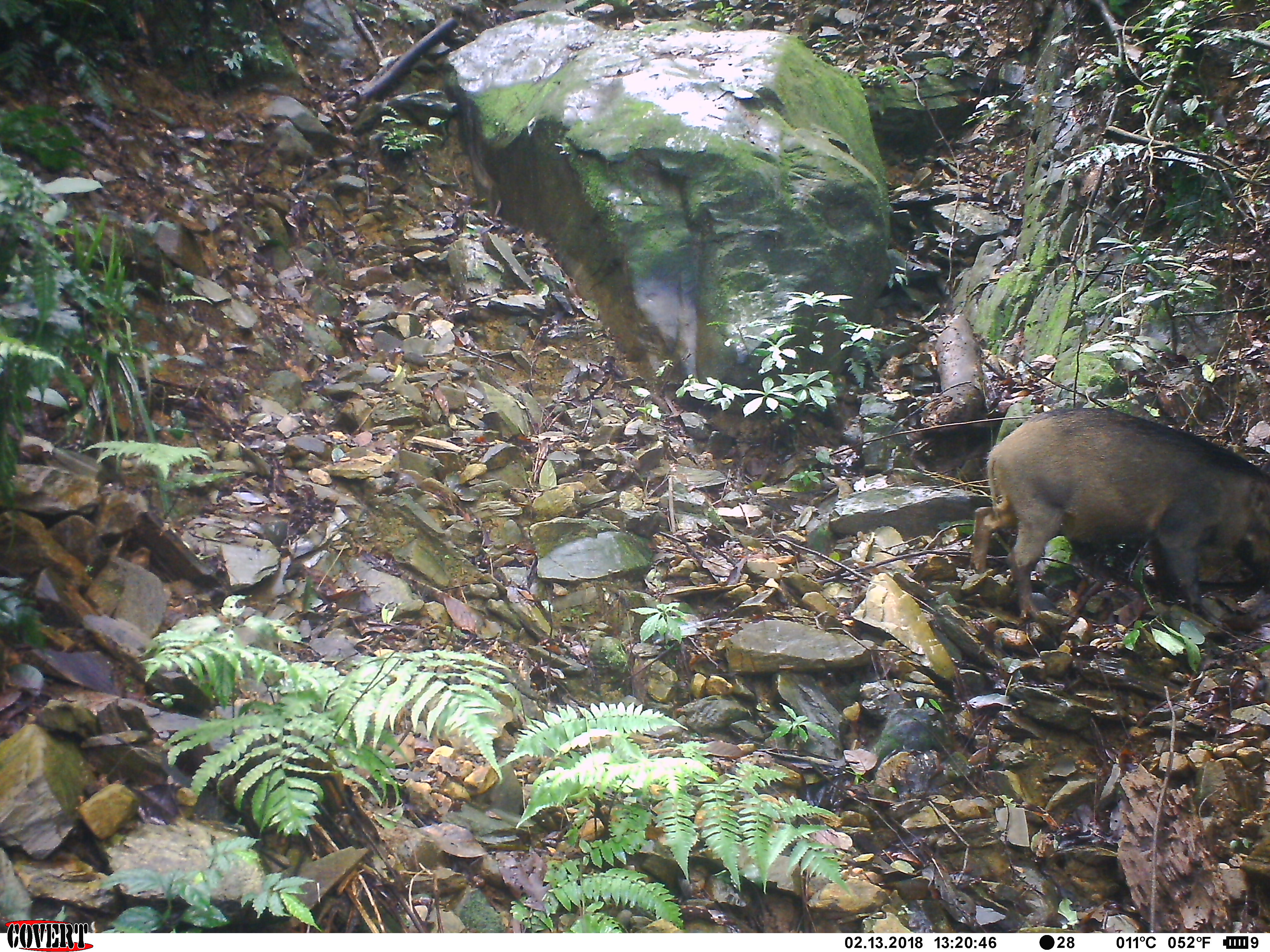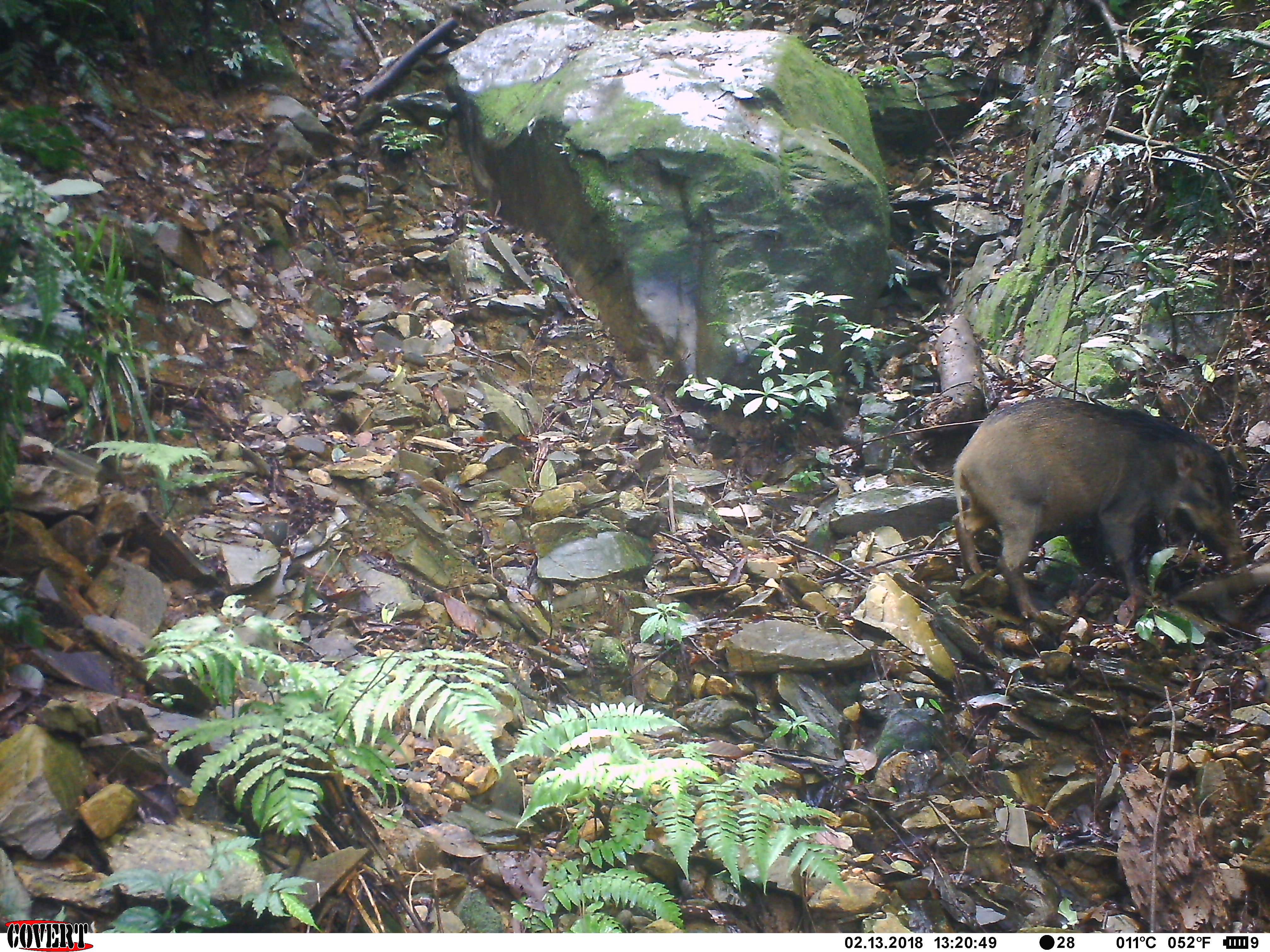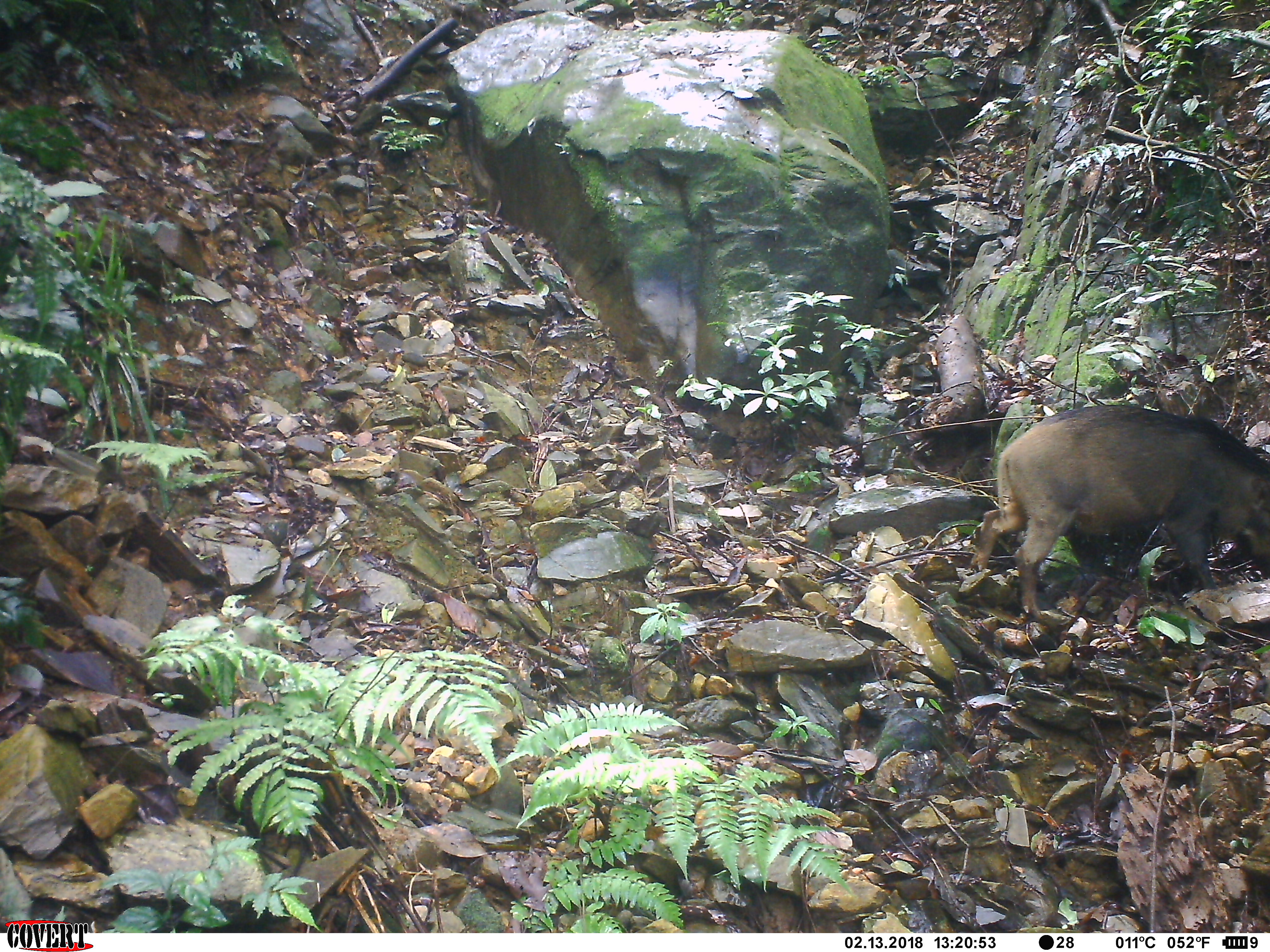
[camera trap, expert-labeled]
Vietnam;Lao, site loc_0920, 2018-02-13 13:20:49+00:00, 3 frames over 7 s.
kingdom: Animalia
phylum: Chordata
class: Mammalia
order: Artiodactyla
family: Suidae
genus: Sus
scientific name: Sus scrofa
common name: eurasian wild pig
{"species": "eurasian wild pig (Sus scrofa)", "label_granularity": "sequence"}